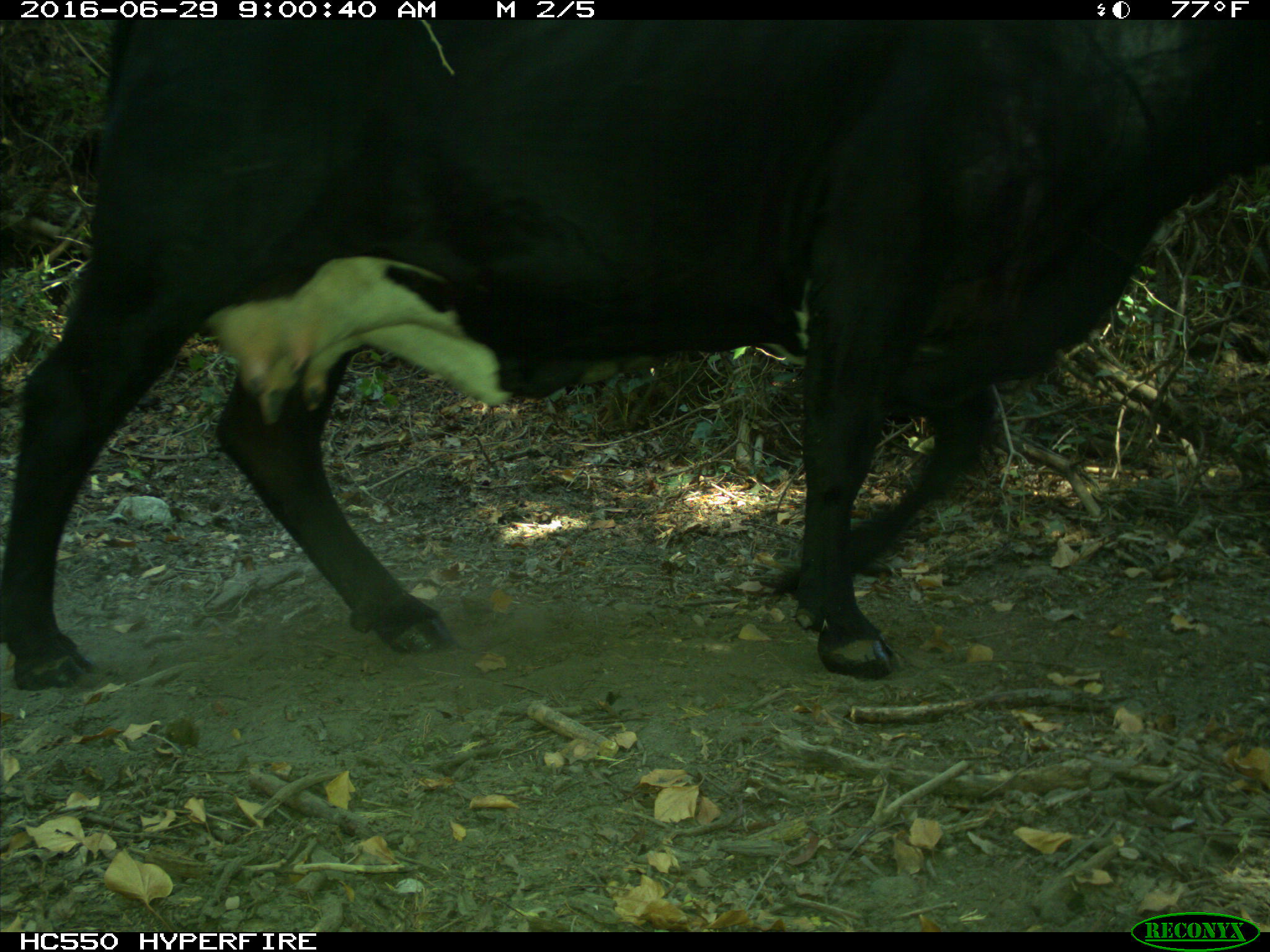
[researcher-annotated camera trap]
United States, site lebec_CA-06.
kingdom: Animalia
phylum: Chordata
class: Mammalia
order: Artiodactyla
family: Bovidae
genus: Bos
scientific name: Bos taurus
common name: domestic cow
Bos taurus (domestic cow).